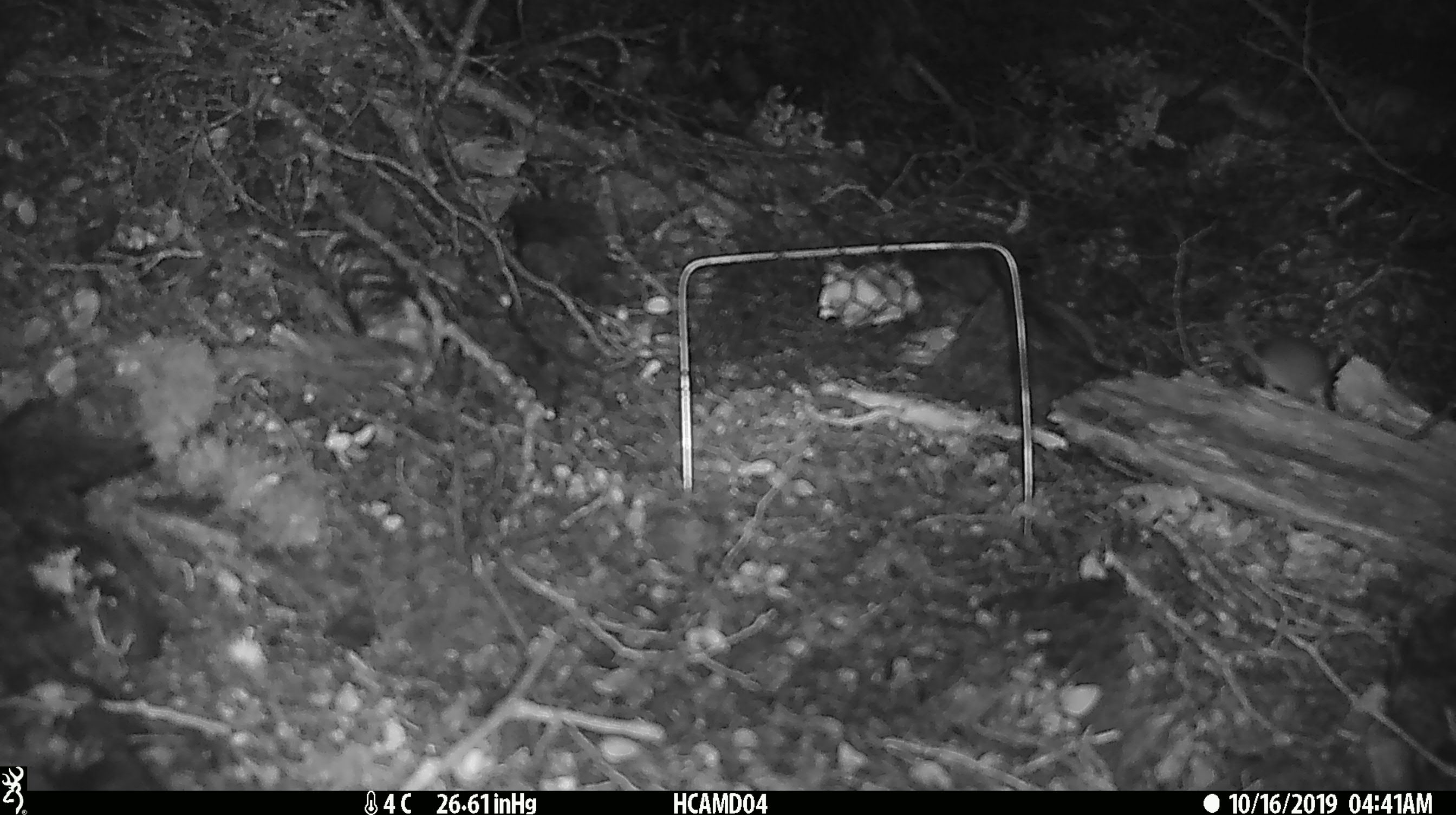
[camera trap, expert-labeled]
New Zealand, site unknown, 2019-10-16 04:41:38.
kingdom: Animalia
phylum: Chordata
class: Mammalia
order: Rodentia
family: Muridae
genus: Mus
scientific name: Mus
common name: mouse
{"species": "mouse (Mus)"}